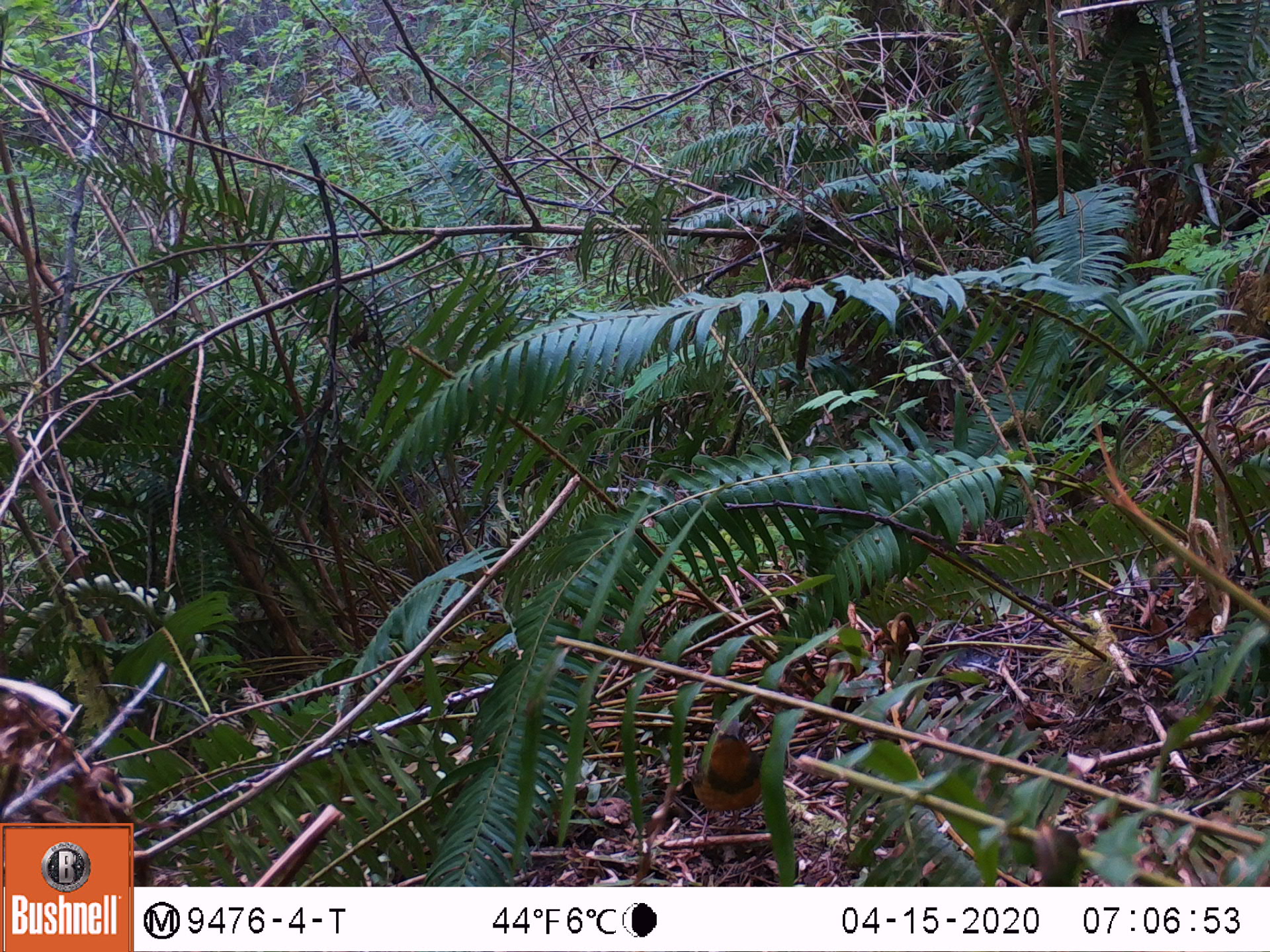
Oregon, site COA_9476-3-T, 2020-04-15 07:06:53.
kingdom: Animalia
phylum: Chordata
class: Aves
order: Passeriformes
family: Turdidae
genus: Ixoreus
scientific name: Ixoreus naevius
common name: varied thrush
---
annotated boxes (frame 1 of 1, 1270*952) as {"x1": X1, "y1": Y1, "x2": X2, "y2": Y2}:
varied thrush: {"x1": 684, "y1": 716, "x2": 763, "y2": 856}